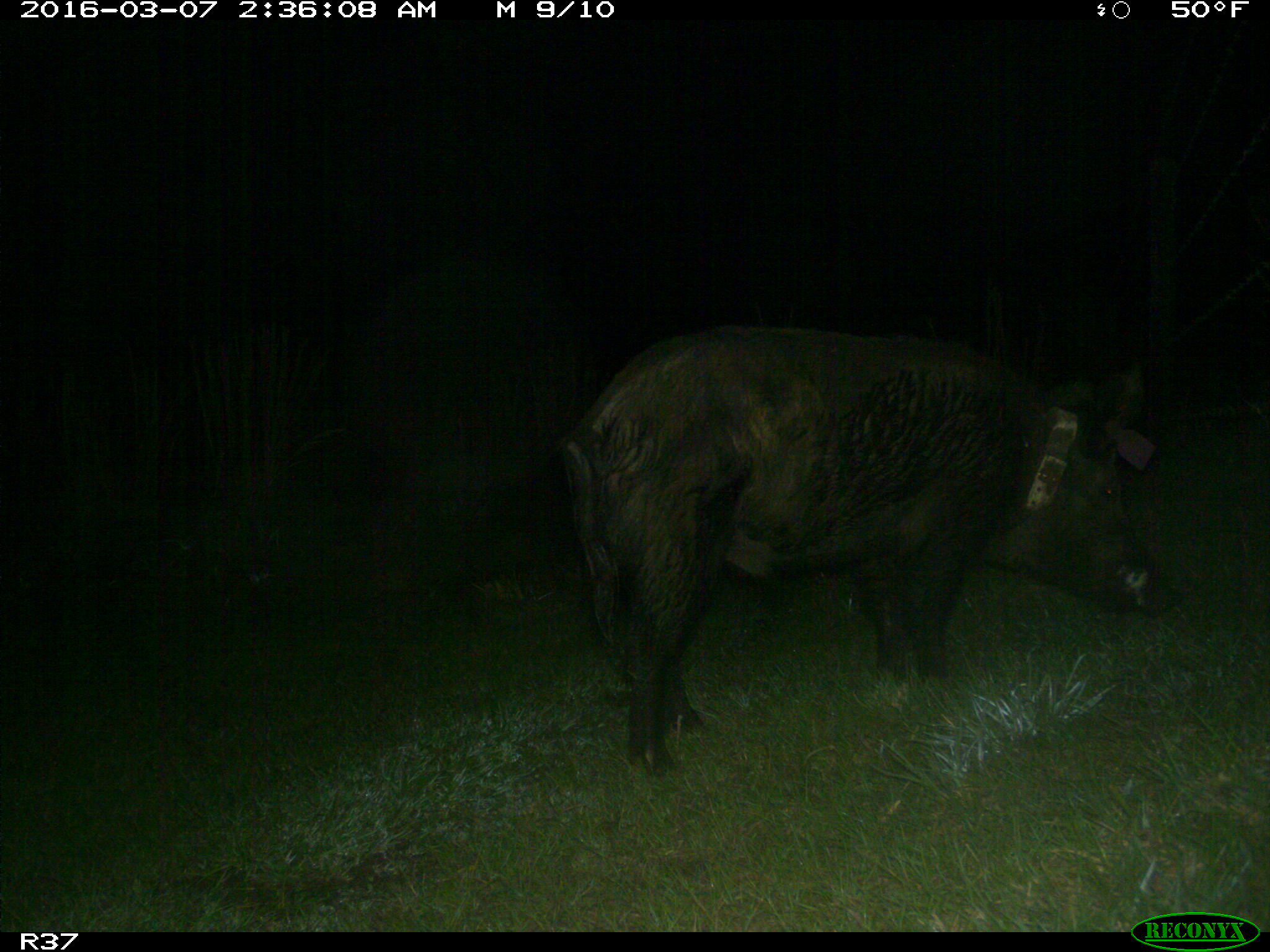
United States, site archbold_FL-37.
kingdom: Animalia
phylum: Chordata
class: Mammalia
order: Artiodactyla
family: Suidae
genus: Sus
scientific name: Sus scrofa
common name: wild boar